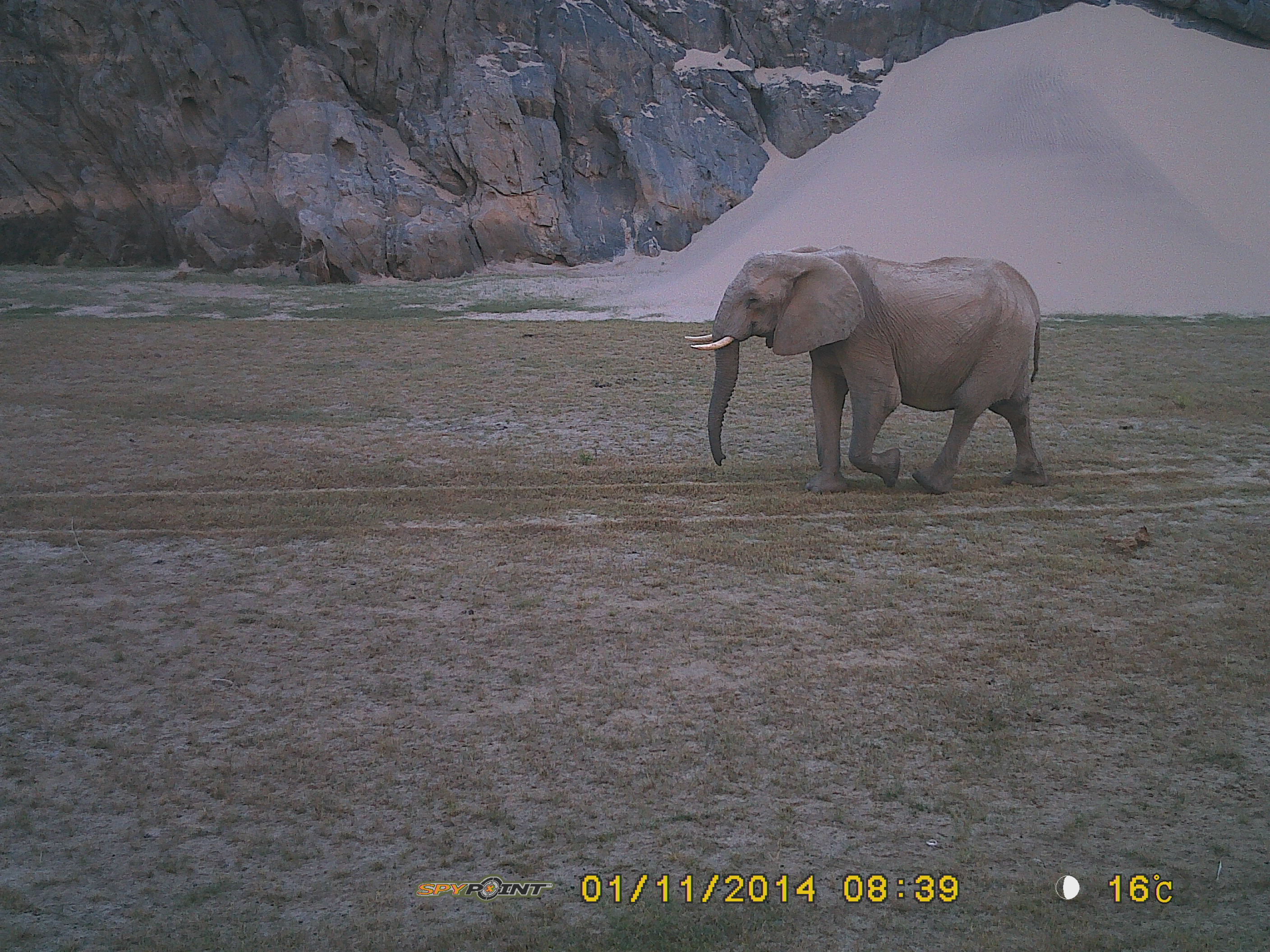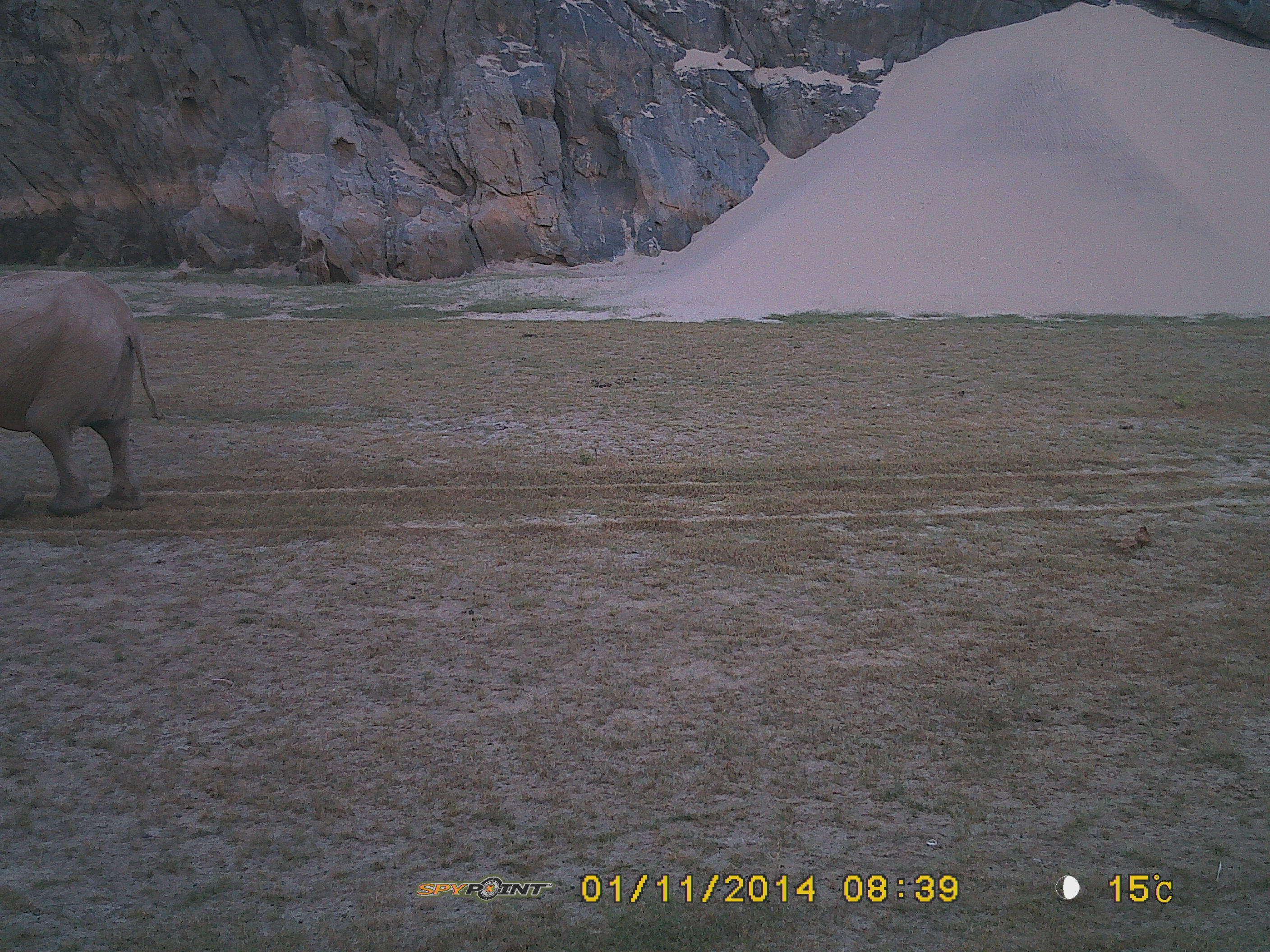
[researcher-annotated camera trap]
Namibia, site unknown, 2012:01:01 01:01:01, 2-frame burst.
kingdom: Animalia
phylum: Chordata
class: Mammalia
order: Proboscidea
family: Elephantidae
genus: Loxodonta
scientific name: Loxodonta africana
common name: african elephant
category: loxodanta africana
Loxodanta africana (african elephant) (Loxodonta africana).